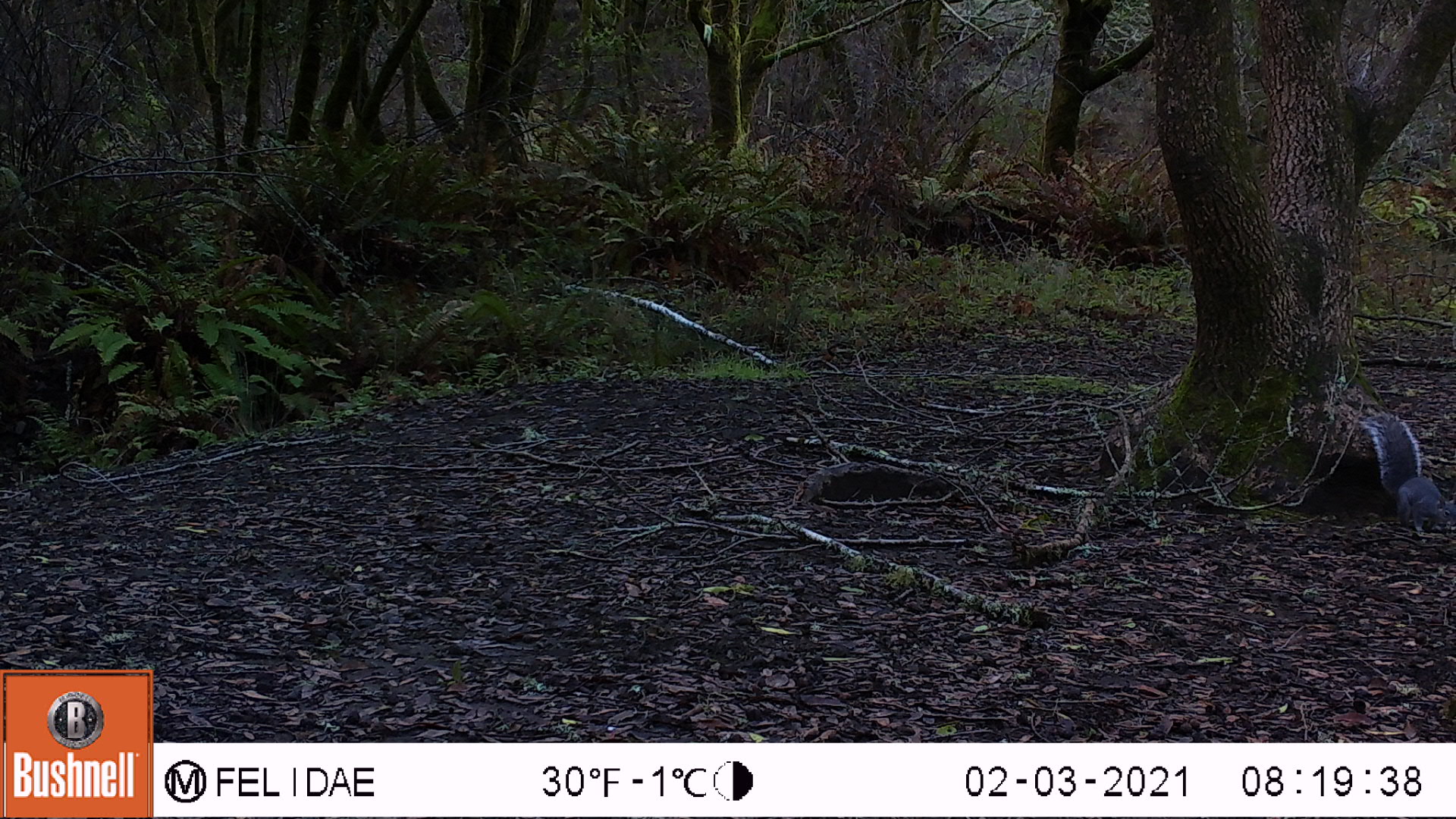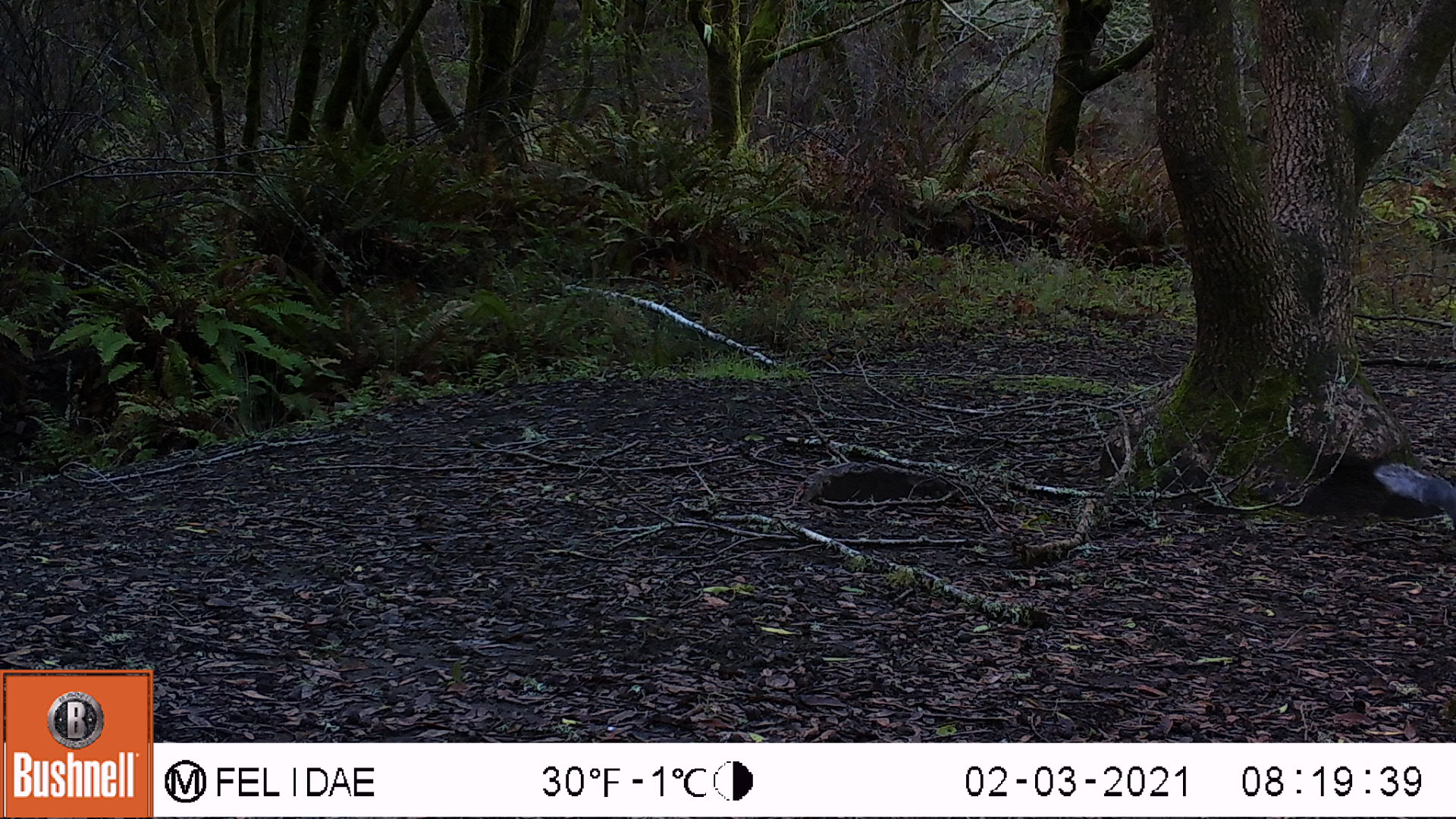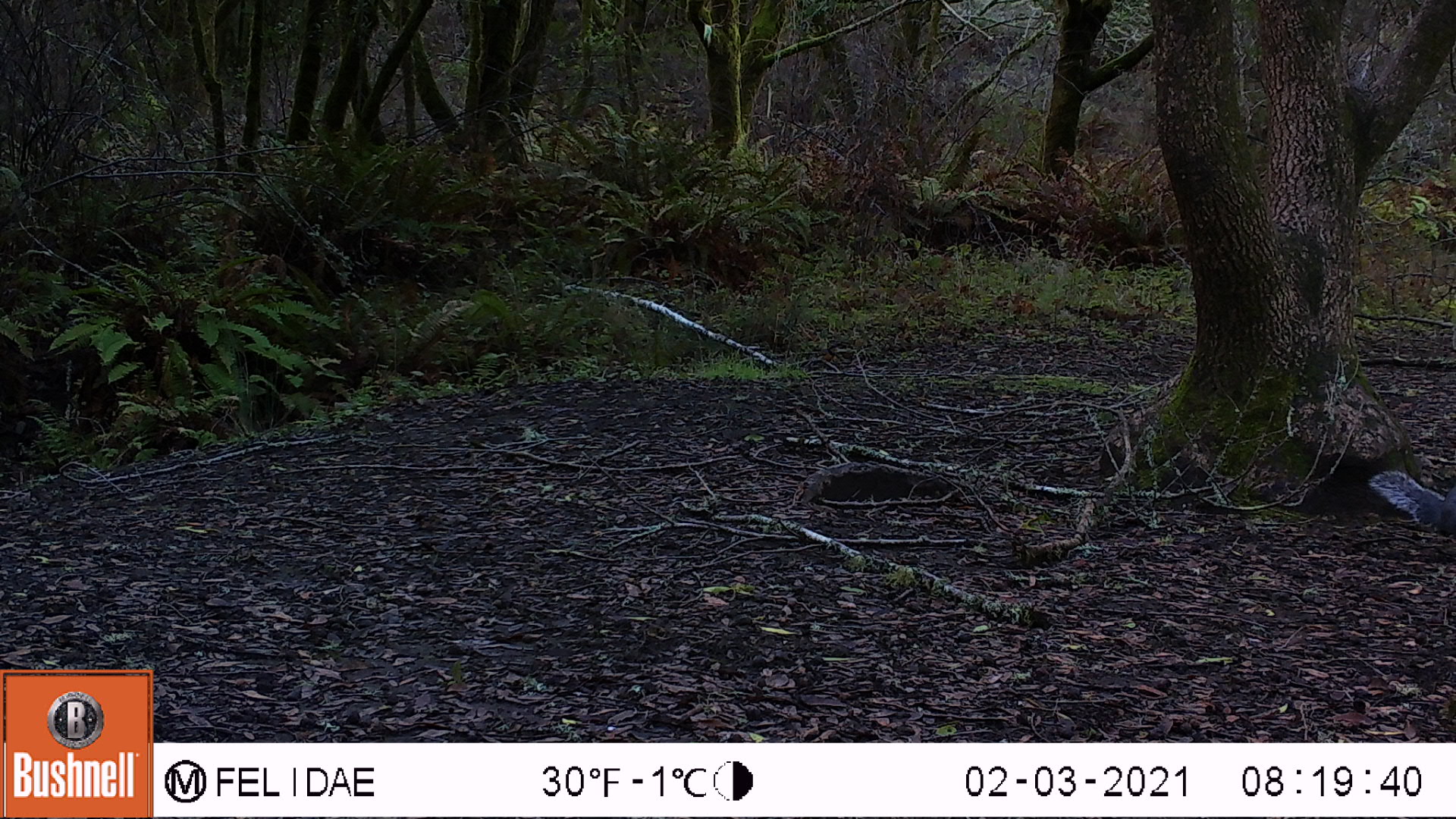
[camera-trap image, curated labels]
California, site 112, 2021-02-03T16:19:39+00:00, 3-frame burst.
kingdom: Animalia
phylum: Chordata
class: Mammalia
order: Rodentia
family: Sciuridae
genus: Sciurus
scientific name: Sciurus griseus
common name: western gray squirrel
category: western grey squirrel